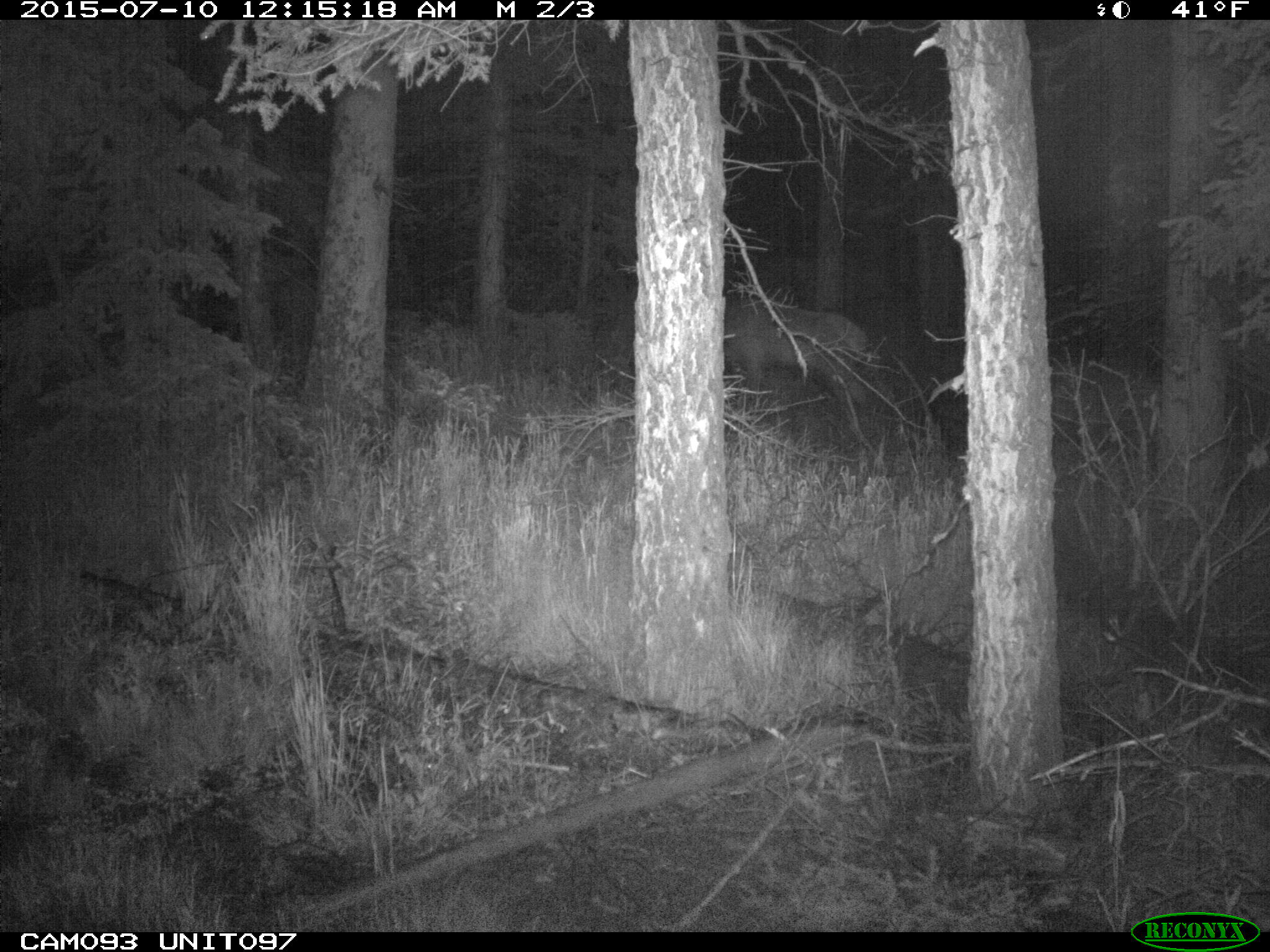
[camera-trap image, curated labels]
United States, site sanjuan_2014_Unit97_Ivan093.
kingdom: Animalia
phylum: Chordata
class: Mammalia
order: Artiodactyla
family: Cervidae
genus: Cervus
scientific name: Cervus elaphus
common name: red deer